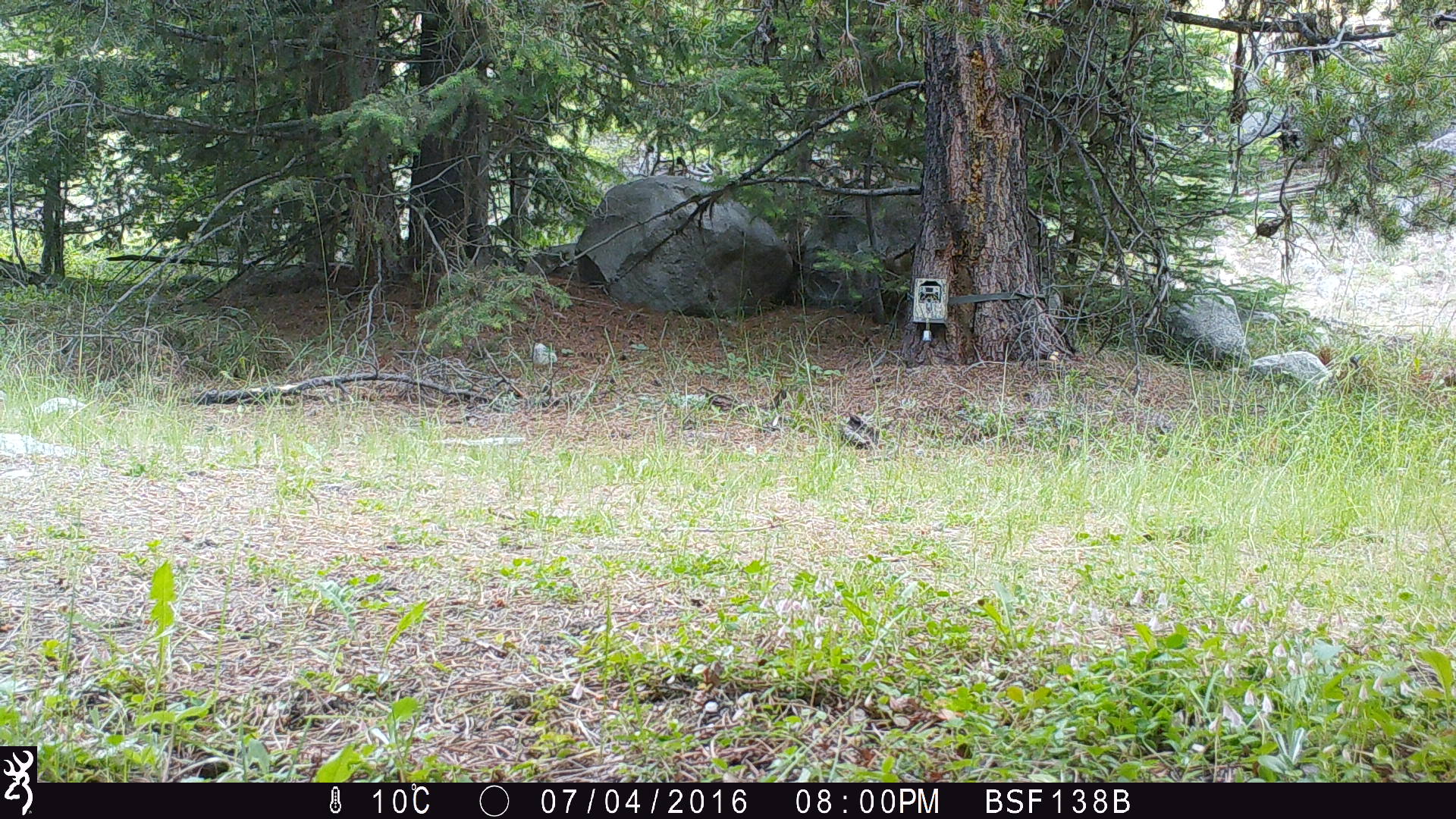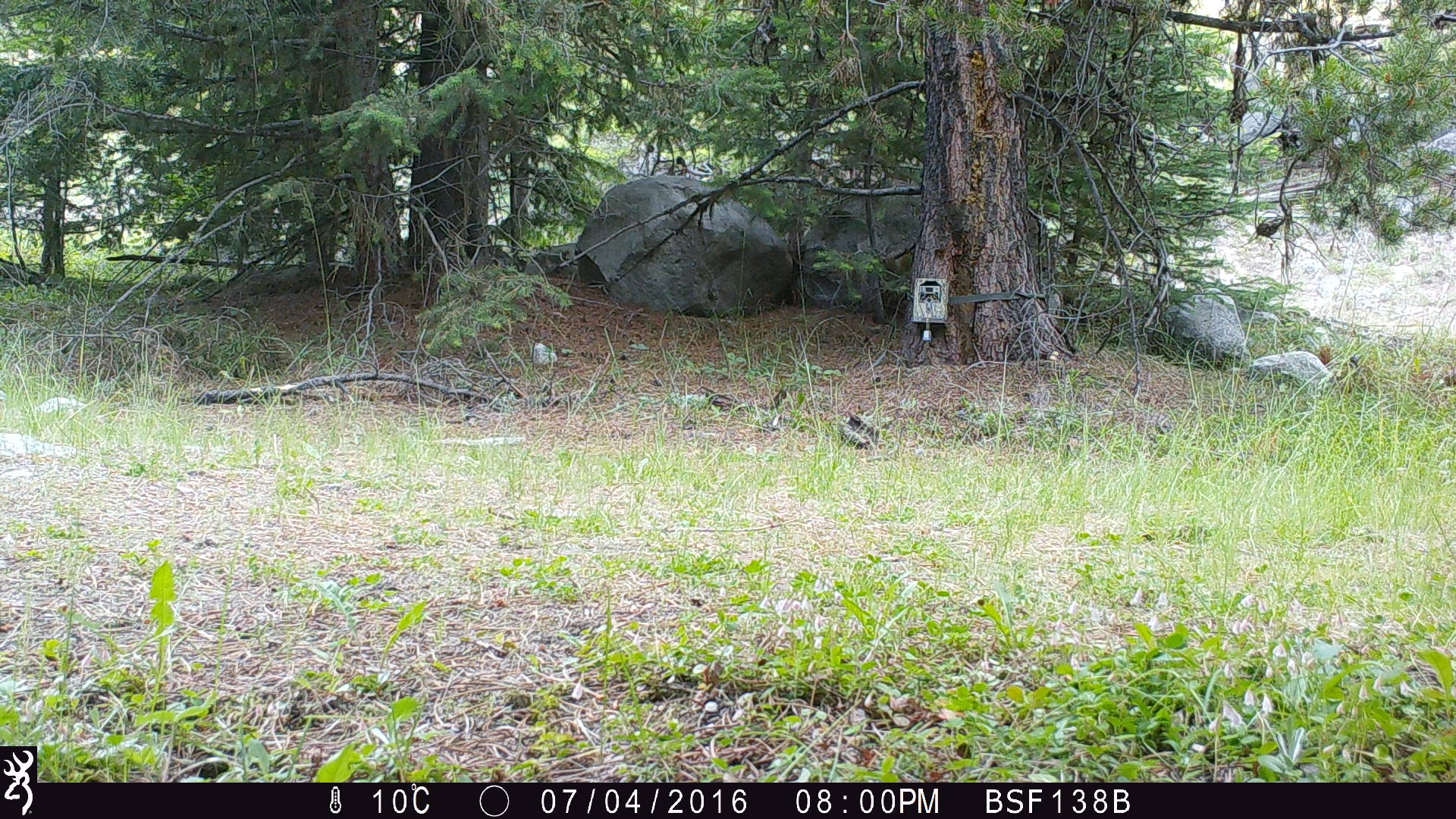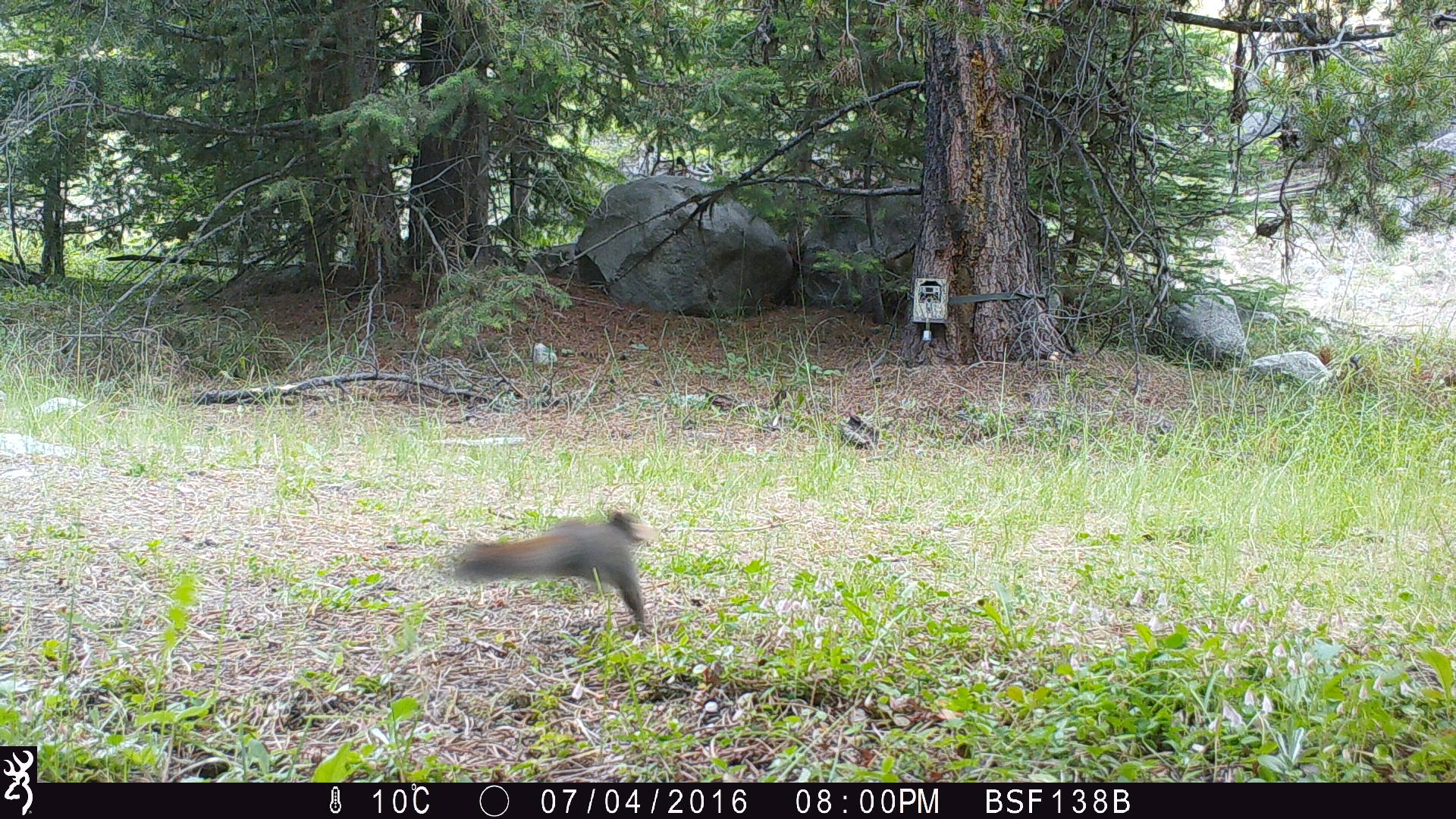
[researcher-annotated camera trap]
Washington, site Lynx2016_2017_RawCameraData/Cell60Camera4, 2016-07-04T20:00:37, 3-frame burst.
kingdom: Animalia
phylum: Chordata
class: Mammalia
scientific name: Mammalia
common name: small mammal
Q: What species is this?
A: Small mammal (Mammalia).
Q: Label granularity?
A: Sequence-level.